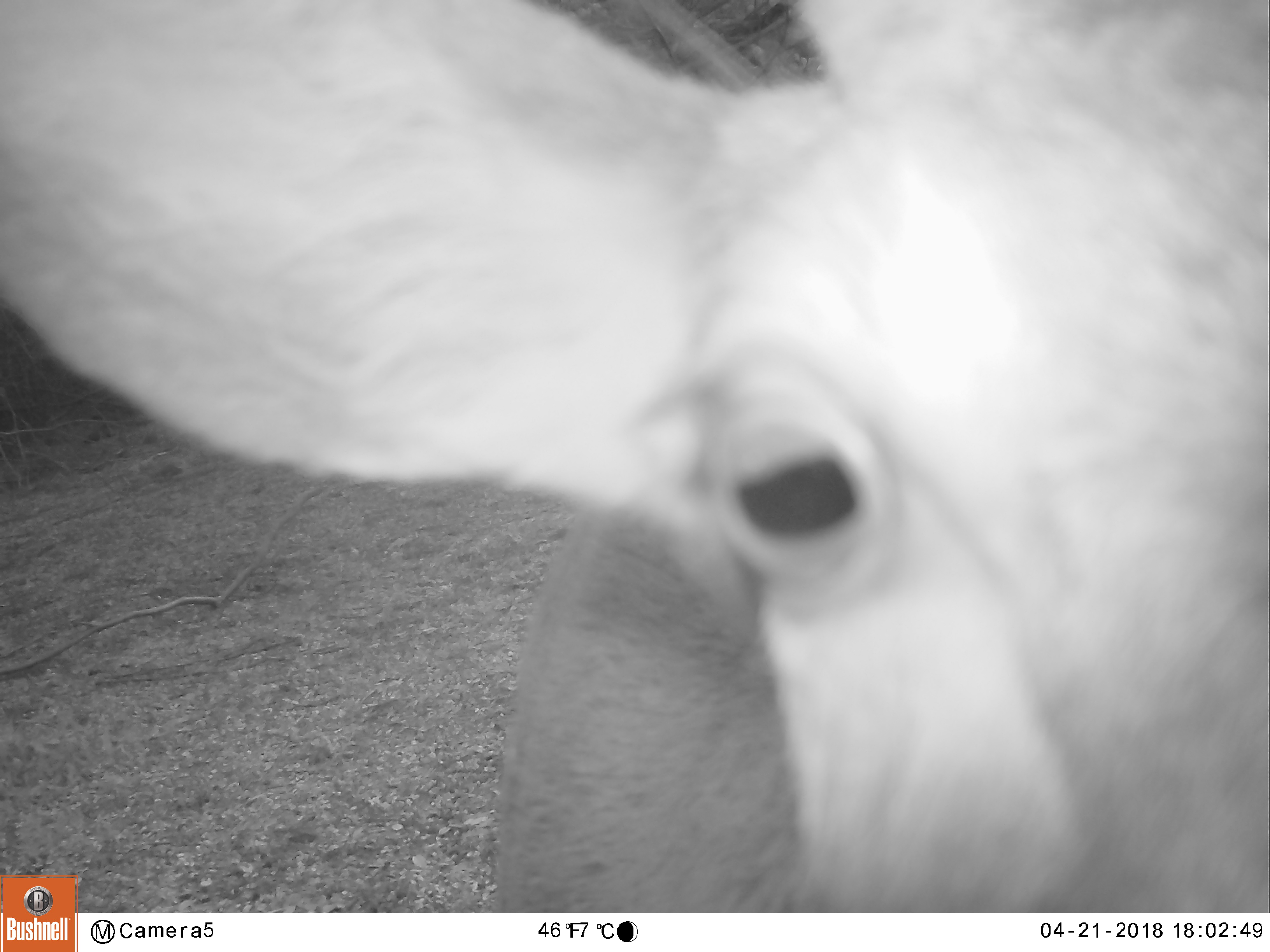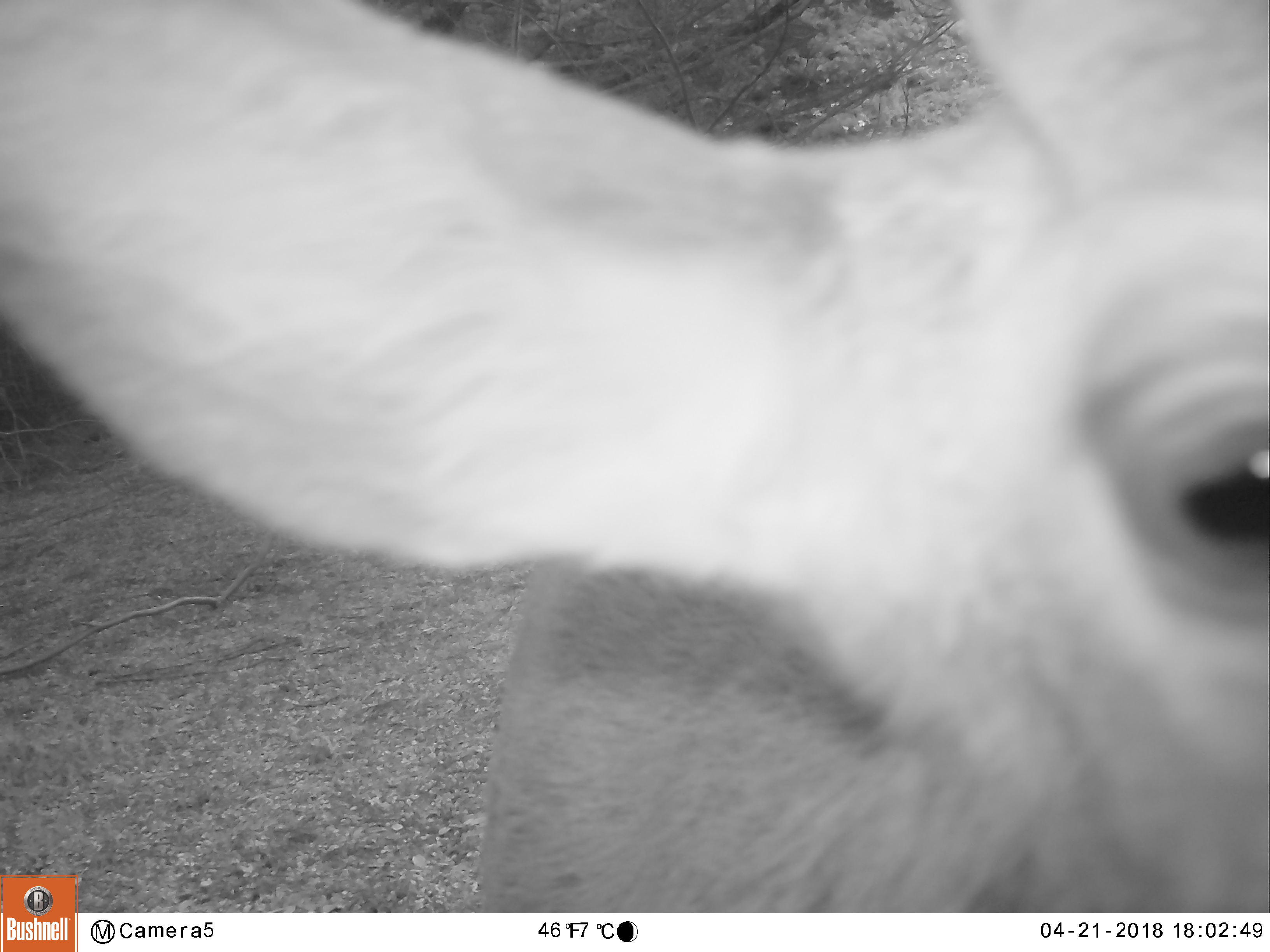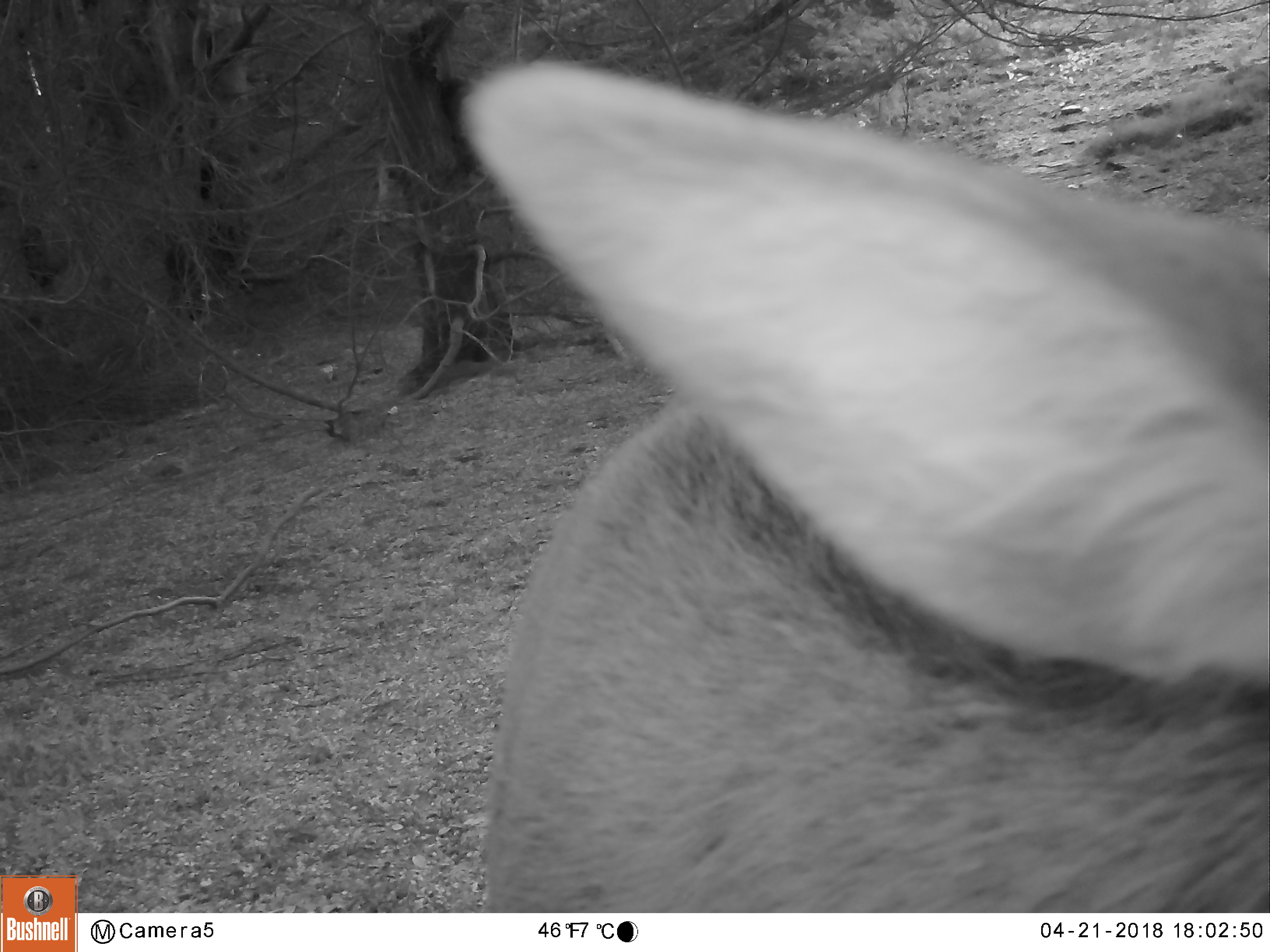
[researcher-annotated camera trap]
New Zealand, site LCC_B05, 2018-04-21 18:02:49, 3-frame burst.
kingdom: Animalia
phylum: Chordata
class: Mammalia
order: Artiodactyla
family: Cervidae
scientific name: Cervidae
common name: deer